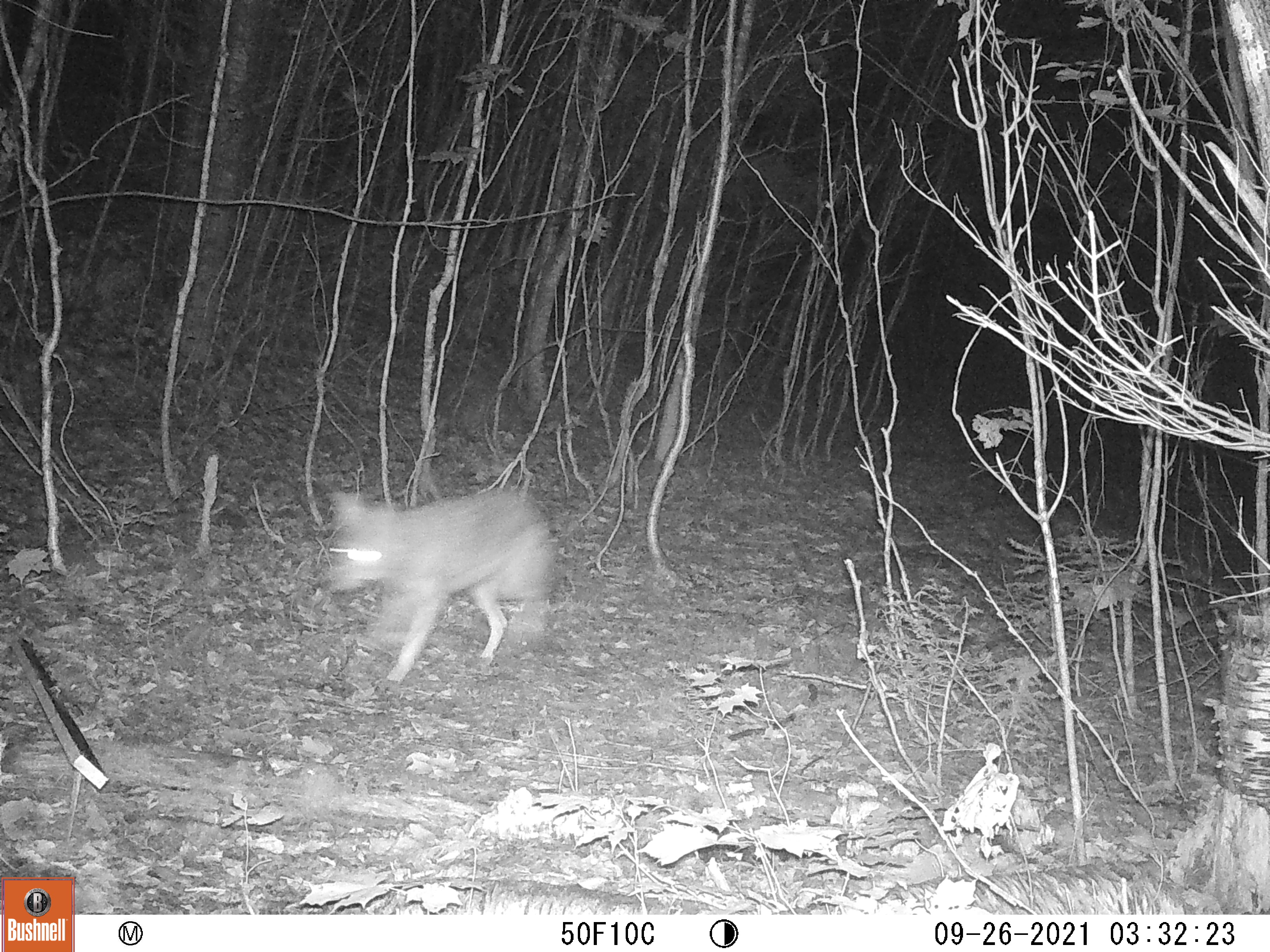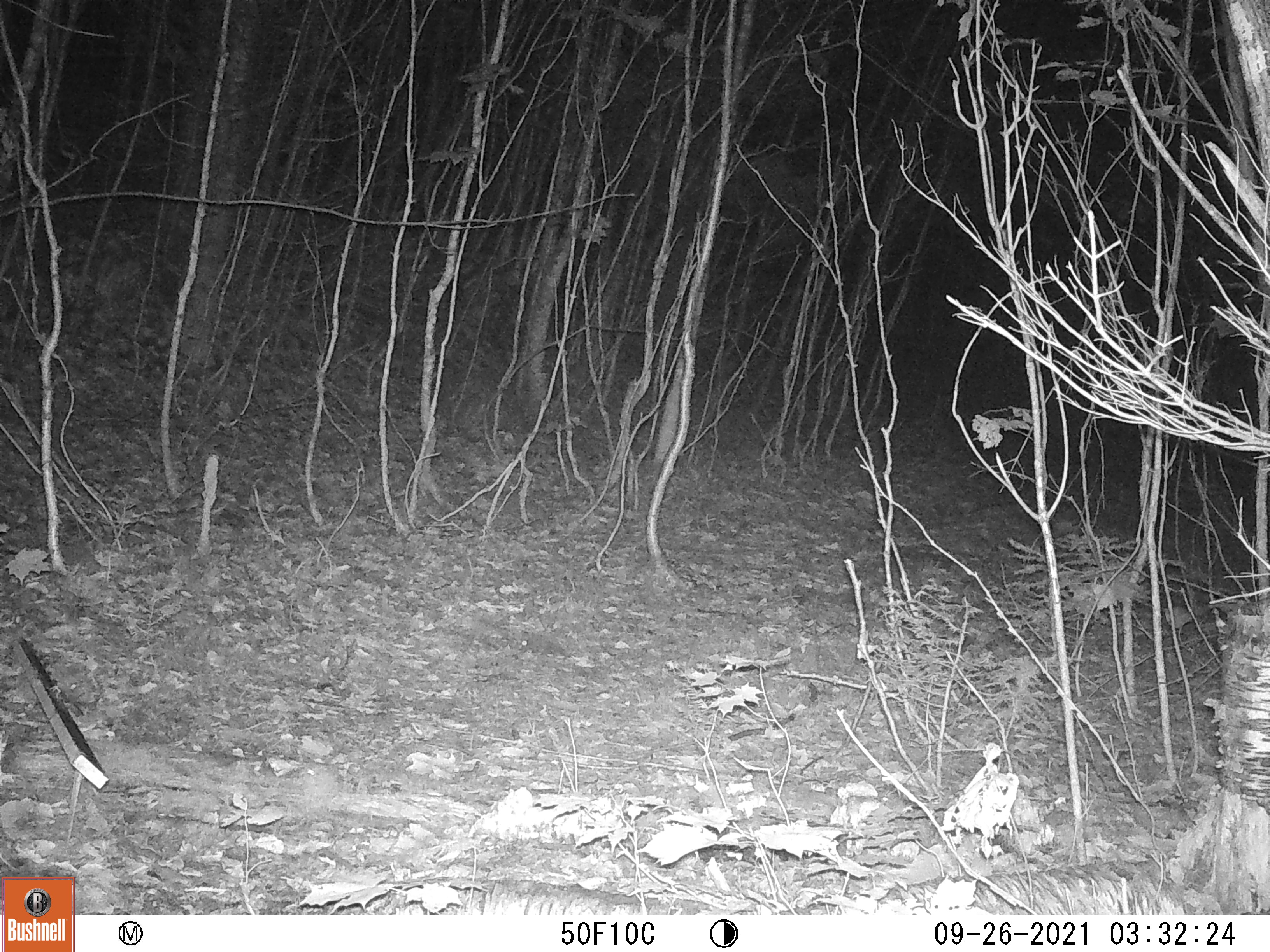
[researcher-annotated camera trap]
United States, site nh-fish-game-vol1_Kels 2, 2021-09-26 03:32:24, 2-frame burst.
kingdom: Animalia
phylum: Chordata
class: Mammalia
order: Carnivora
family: Canidae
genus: Canis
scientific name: Canis latrans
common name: coyote